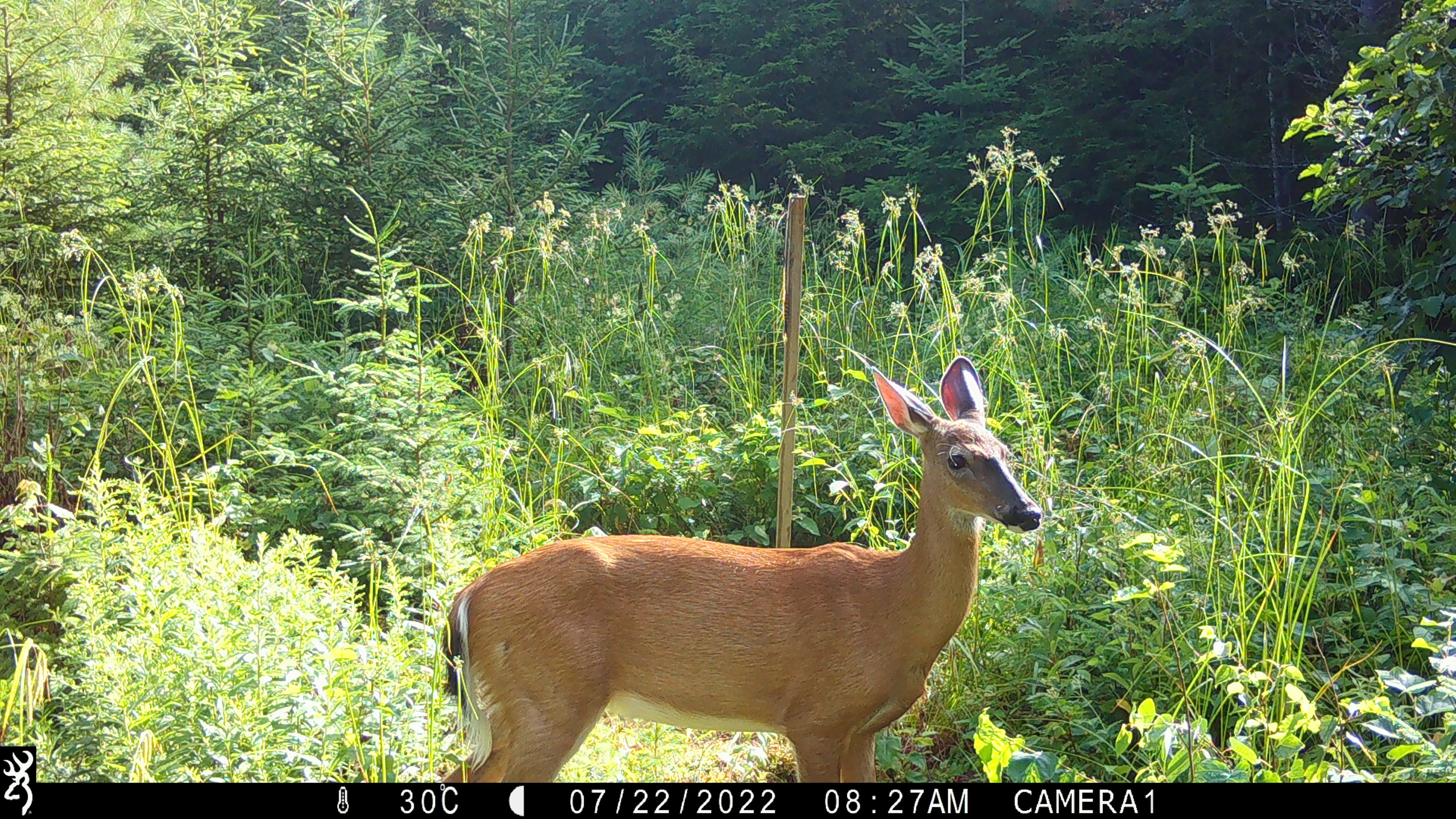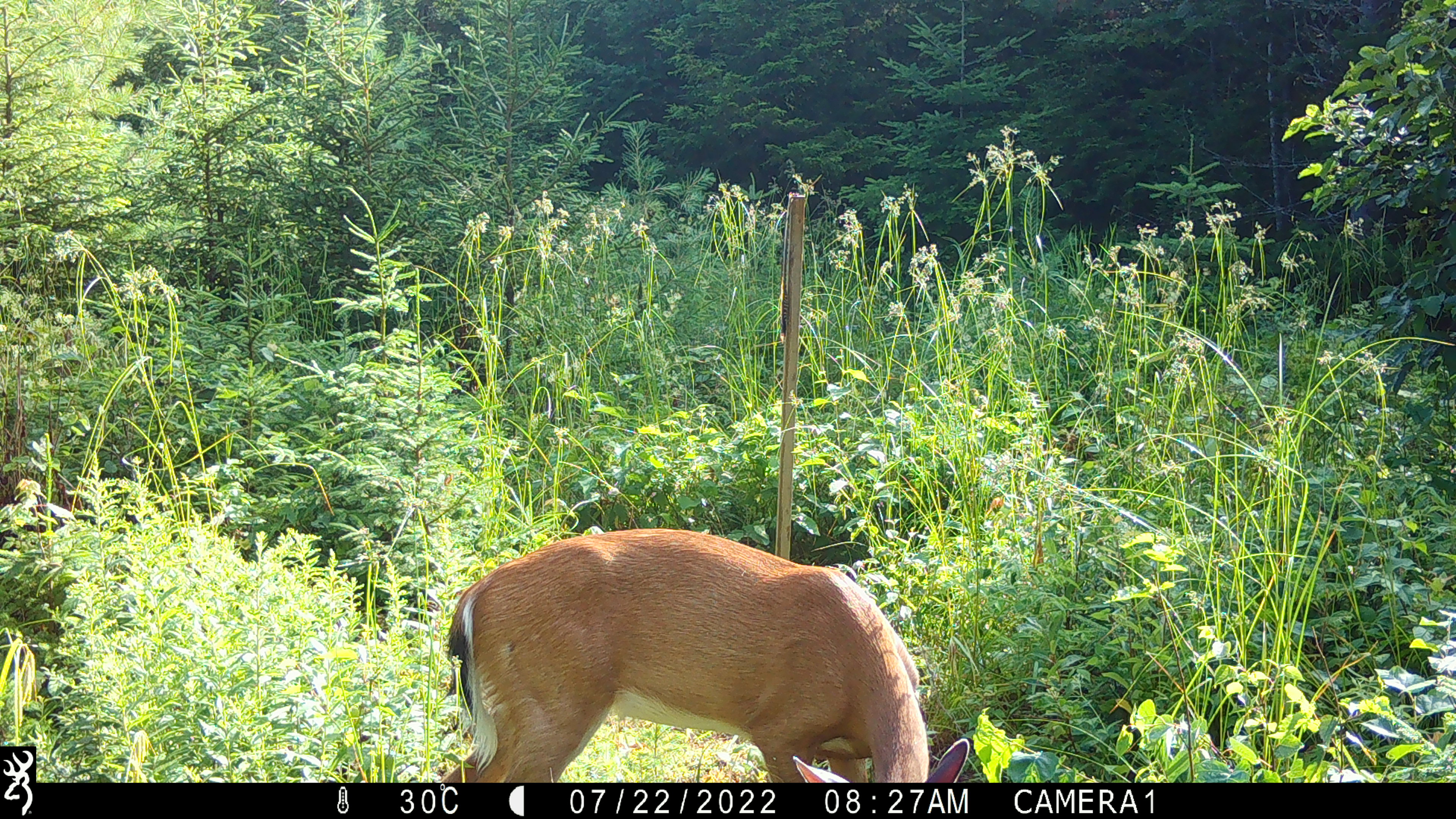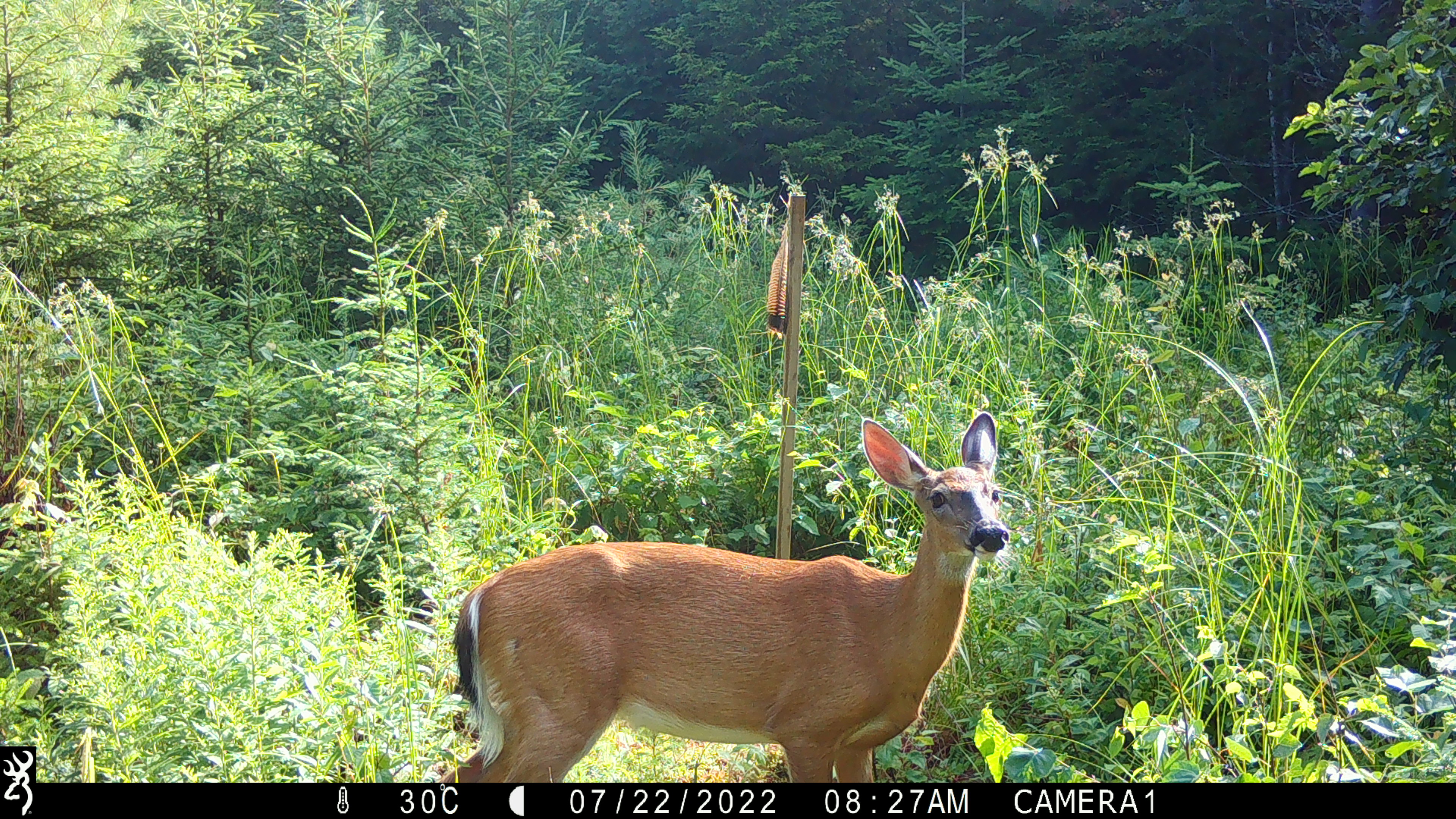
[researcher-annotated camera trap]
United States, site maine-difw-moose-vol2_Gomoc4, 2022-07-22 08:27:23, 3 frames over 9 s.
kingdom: Animalia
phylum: Chordata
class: Mammalia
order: Artiodactyla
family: Cervidae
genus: Odocoileus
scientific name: Odocoileus virginianus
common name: white-tailed deer